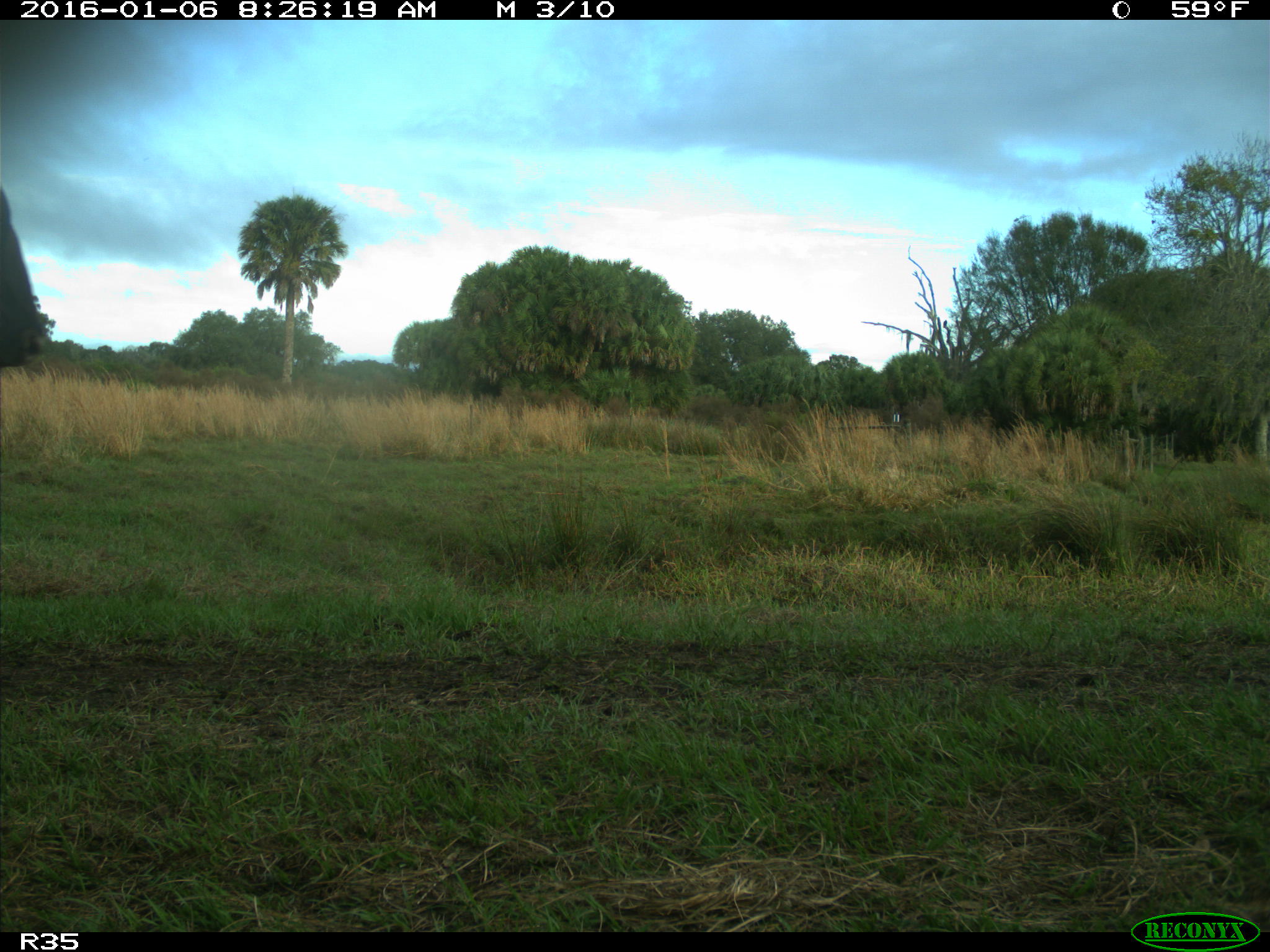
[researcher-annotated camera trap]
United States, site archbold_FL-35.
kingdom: Animalia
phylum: Chordata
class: Mammalia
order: Artiodactyla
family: Bovidae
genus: Bos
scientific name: Bos taurus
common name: domestic cow